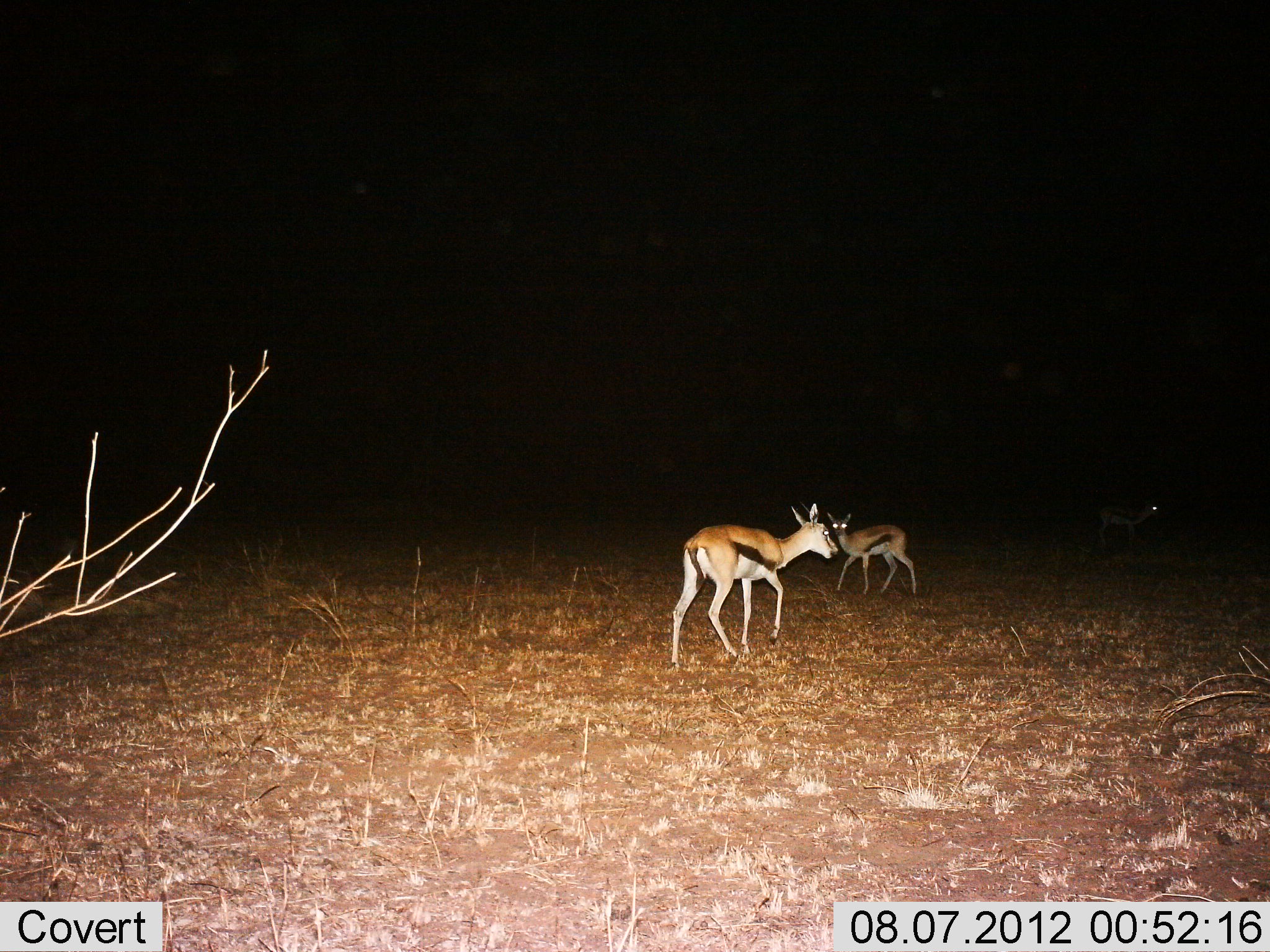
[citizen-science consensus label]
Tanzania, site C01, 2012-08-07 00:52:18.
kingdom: Animalia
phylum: Chordata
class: Mammalia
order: Artiodactyla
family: Bovidae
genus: Eudorcas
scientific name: Eudorcas thomsonii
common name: thomson's gazelle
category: gazellethomsons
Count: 3.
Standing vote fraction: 60%.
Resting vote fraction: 0%.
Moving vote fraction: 50%.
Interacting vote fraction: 0%.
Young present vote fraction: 0%.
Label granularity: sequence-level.